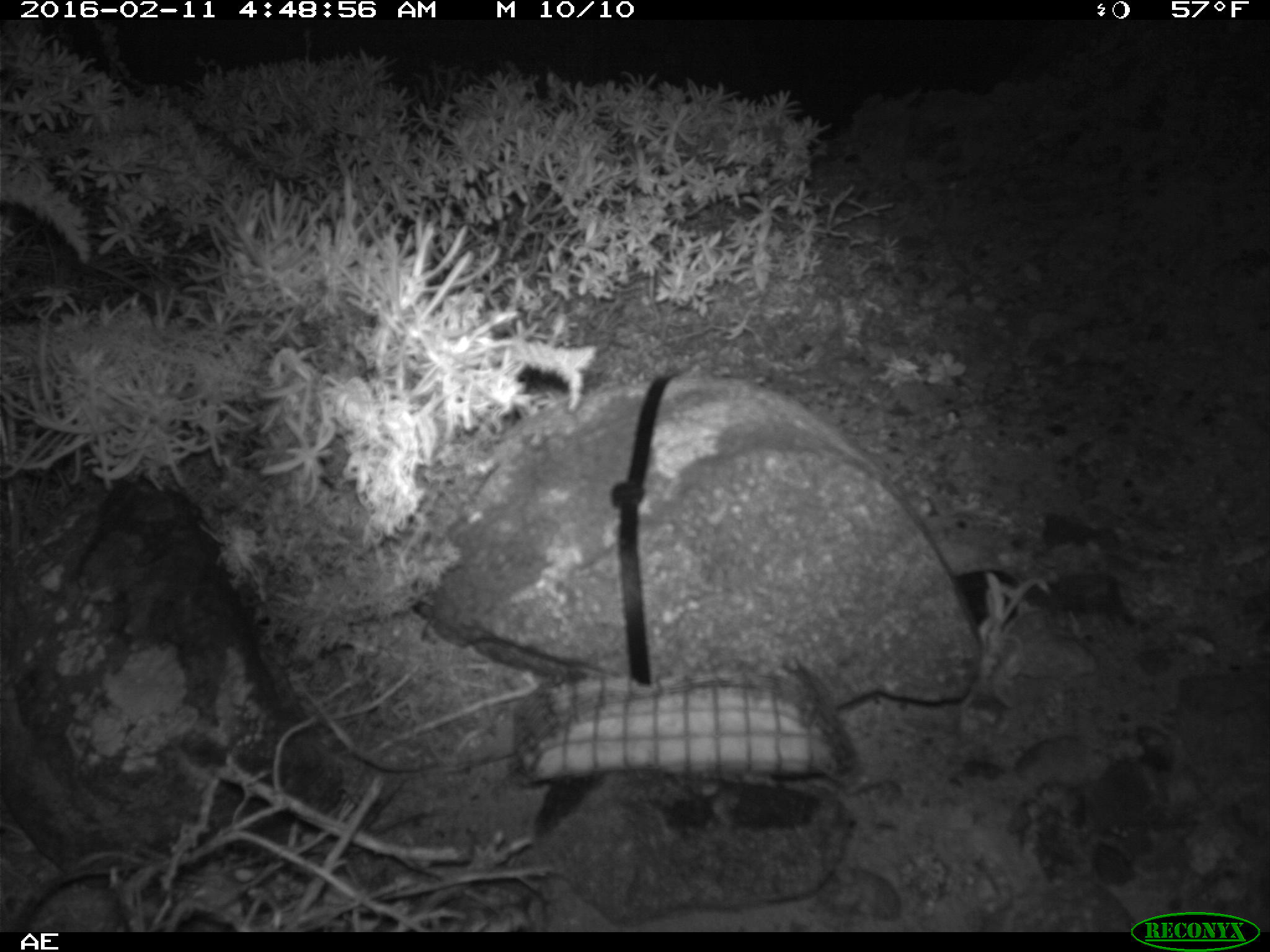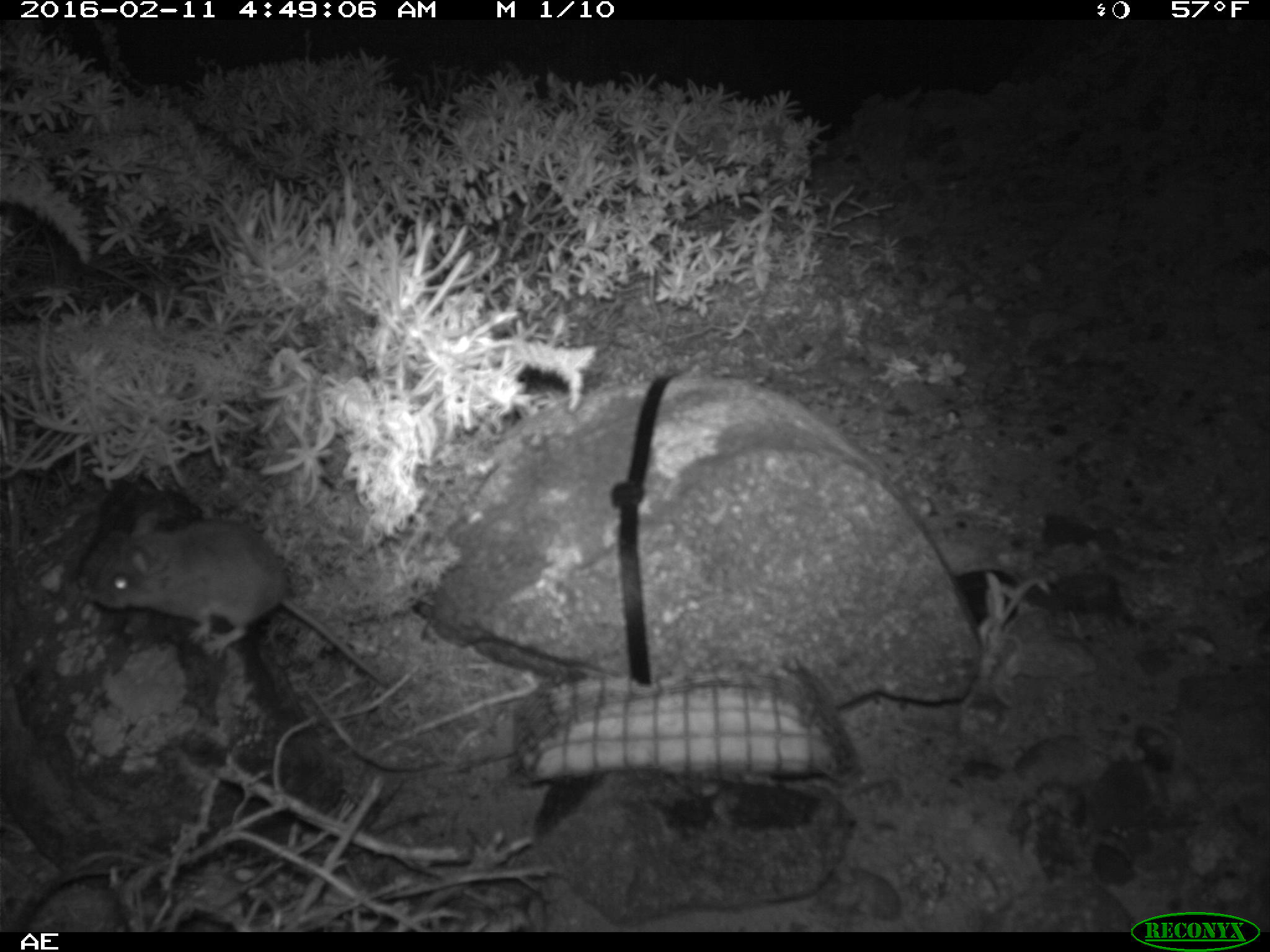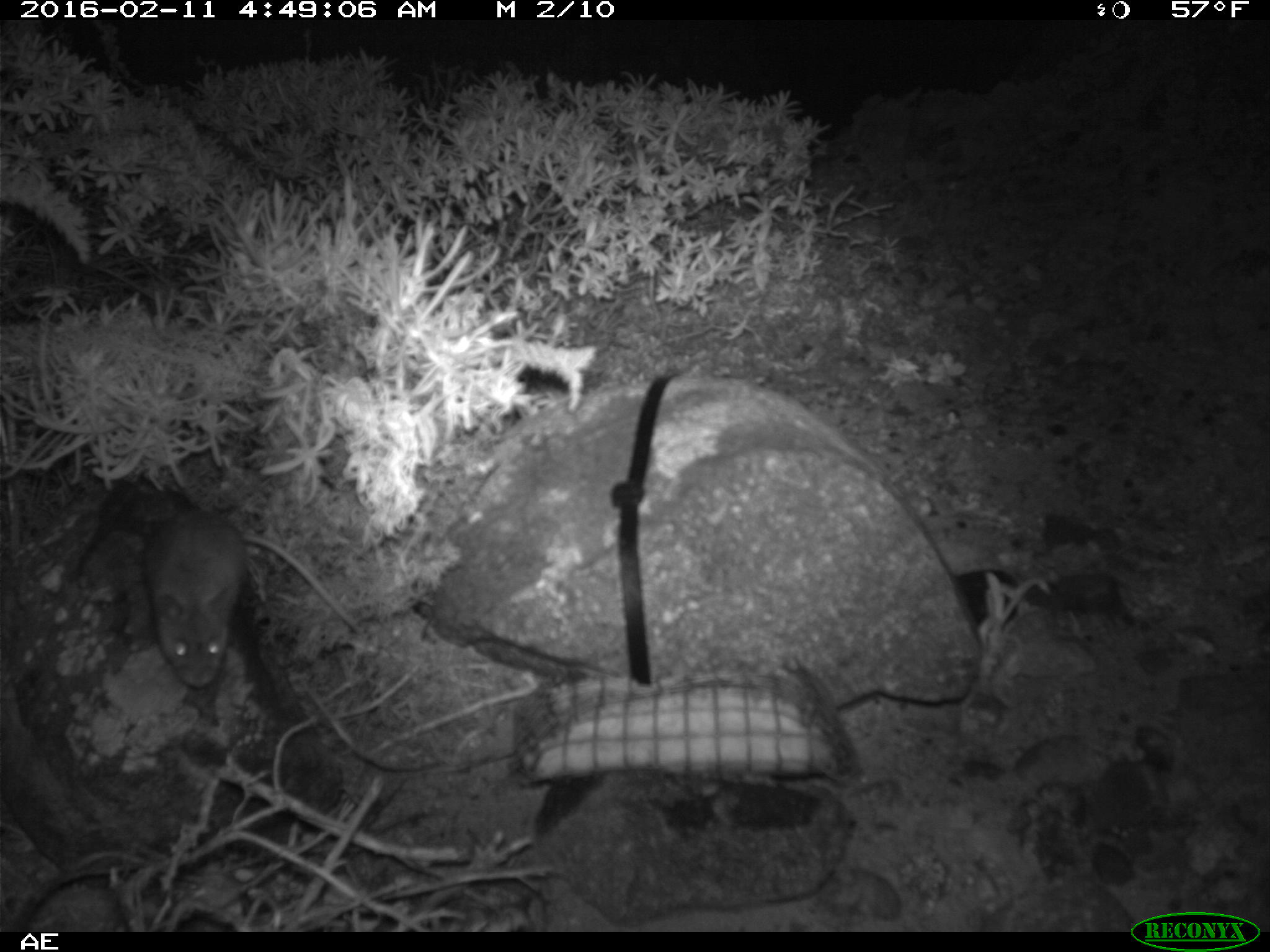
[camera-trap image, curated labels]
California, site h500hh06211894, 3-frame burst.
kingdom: Animalia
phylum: Chordata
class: Mammalia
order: Rodentia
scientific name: Rodentia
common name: rodent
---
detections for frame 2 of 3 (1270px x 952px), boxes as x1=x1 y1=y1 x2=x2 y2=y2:
rodent: x1=76 y1=511 x2=391 y2=690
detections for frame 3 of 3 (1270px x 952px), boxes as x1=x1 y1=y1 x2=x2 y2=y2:
rodent: x1=141 y1=509 x2=359 y2=688